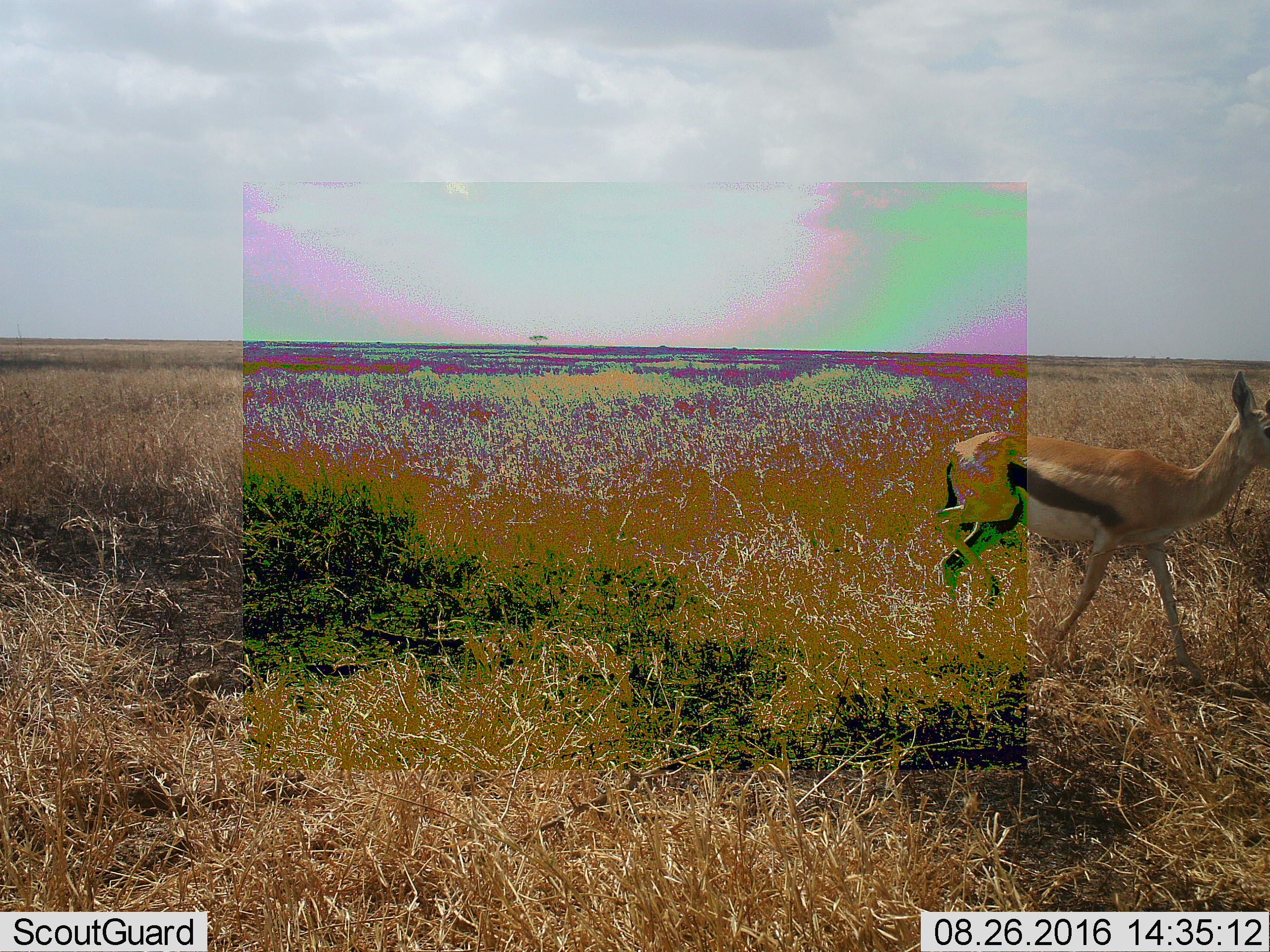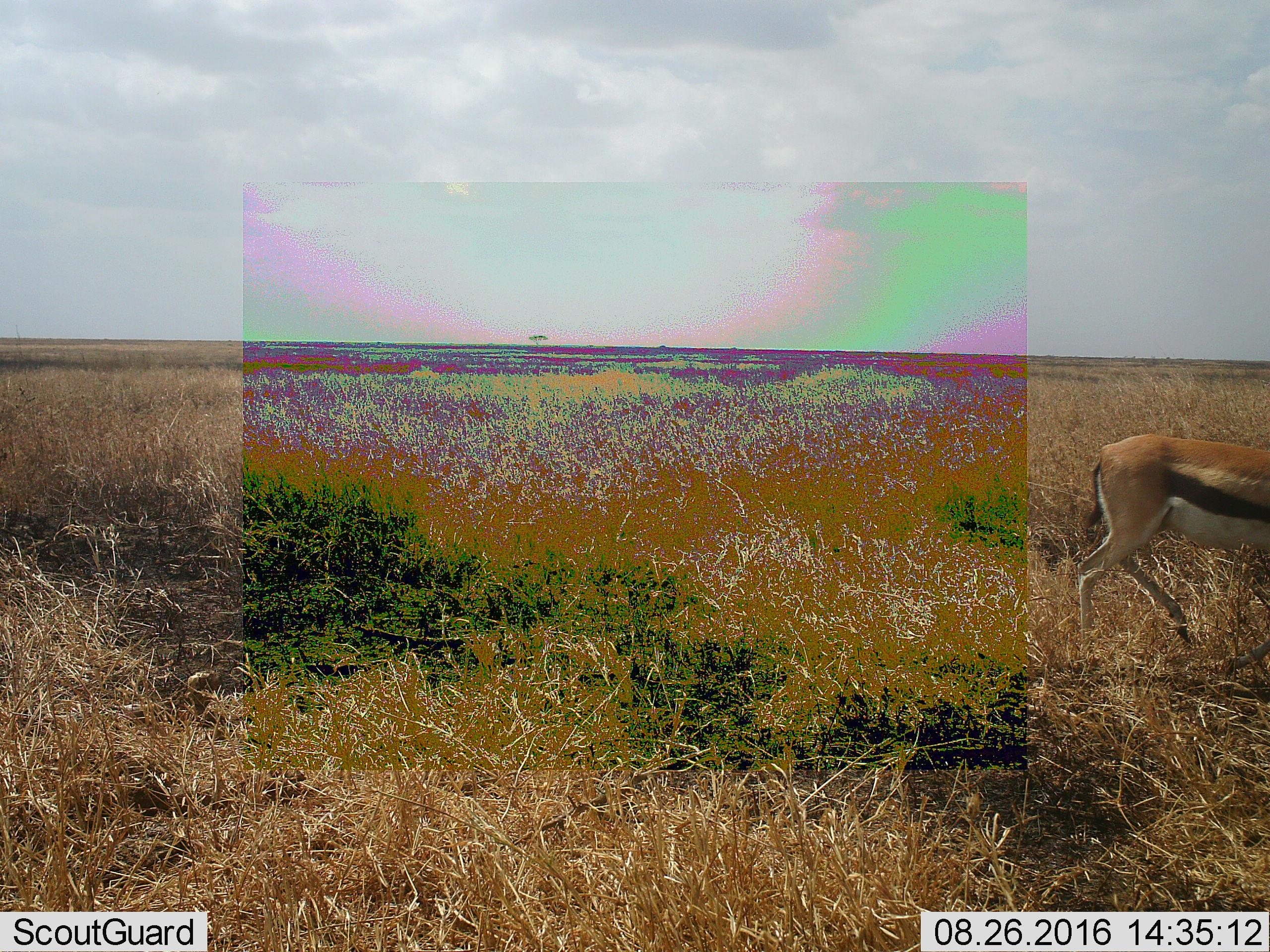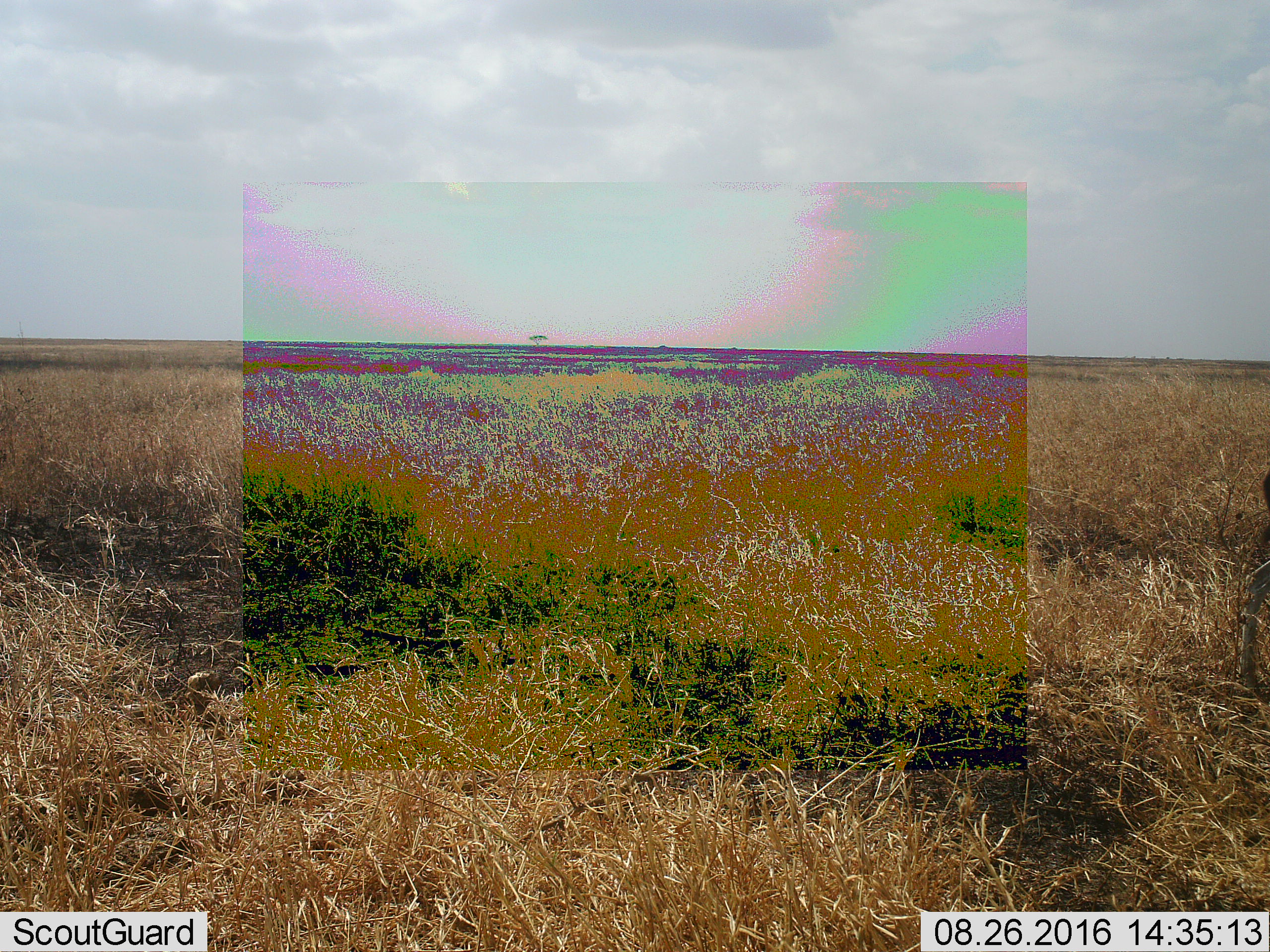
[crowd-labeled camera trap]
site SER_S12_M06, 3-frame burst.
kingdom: Animalia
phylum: Chordata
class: Mammalia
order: Artiodactyla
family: Bovidae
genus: Eudorcas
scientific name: Eudorcas thomsonii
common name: thomson's gazelle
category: gazellethomsons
Gazellethomsons (thomson's gazelle) (Eudorcas thomsonii), count 1. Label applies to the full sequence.